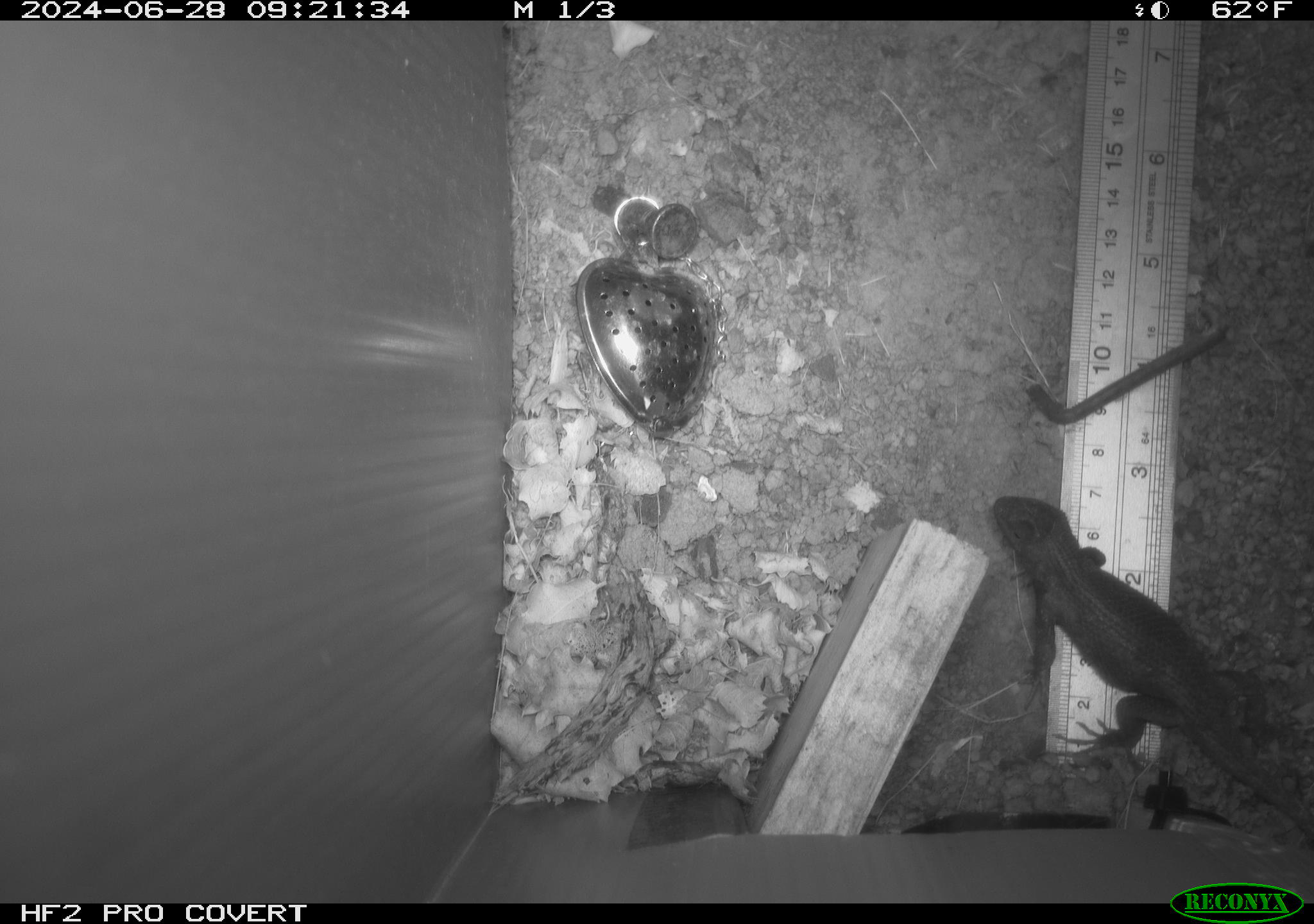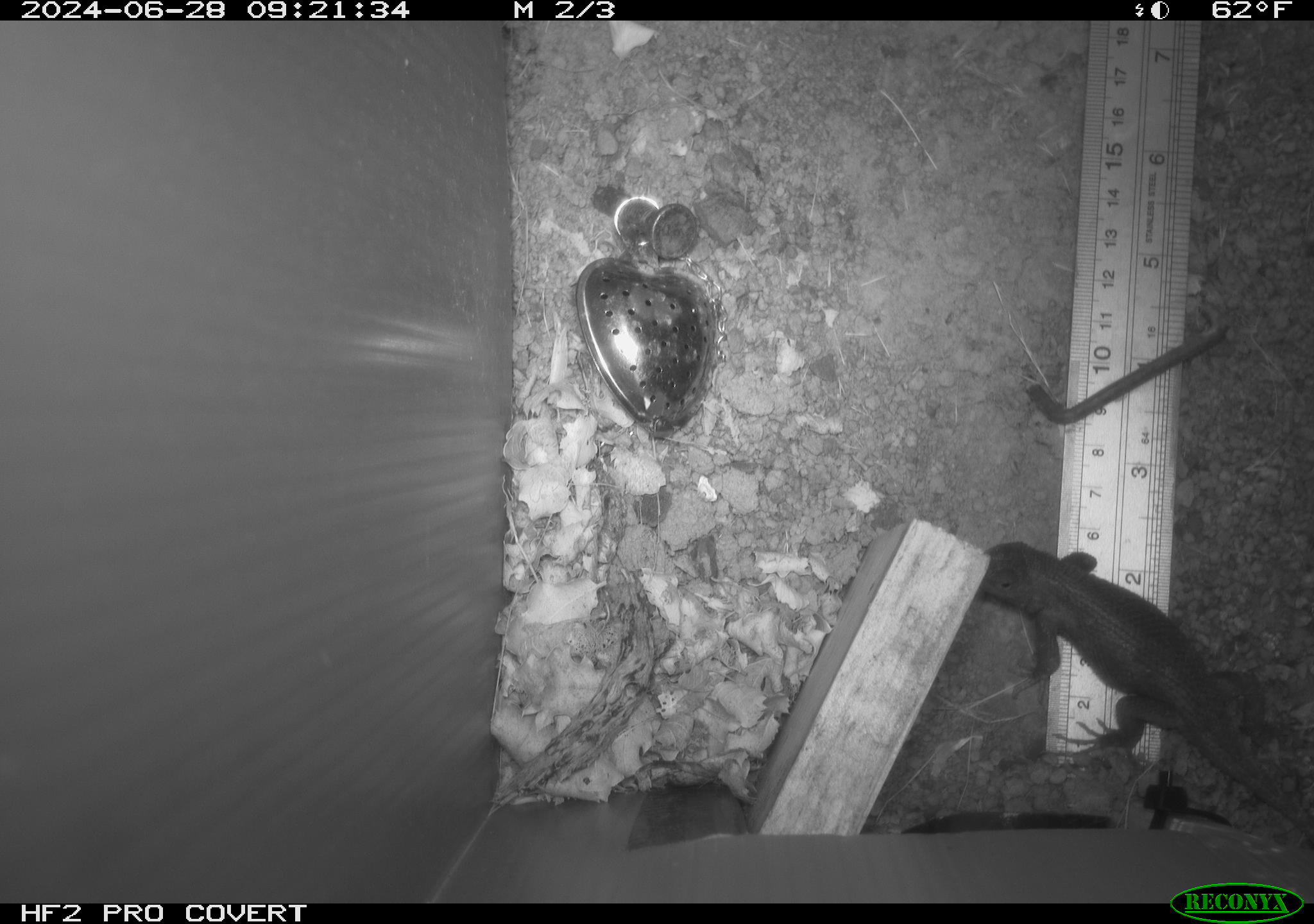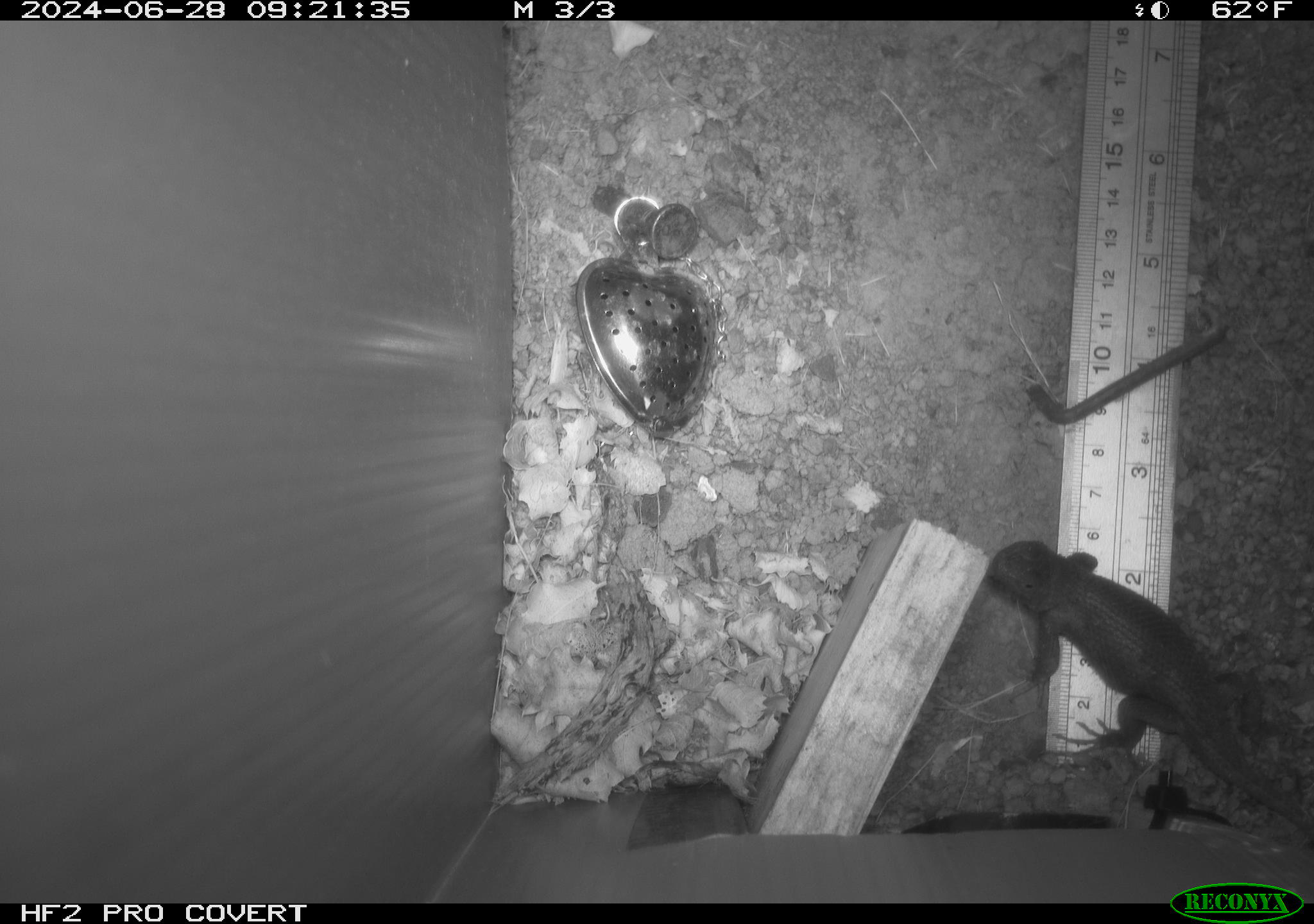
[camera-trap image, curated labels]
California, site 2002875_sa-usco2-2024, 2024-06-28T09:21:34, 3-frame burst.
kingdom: Animalia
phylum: Chordata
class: Reptilia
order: Squamata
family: Phrynosomatidae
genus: Sceloporus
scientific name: Sceloporus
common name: spiny lizards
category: sceloporus species